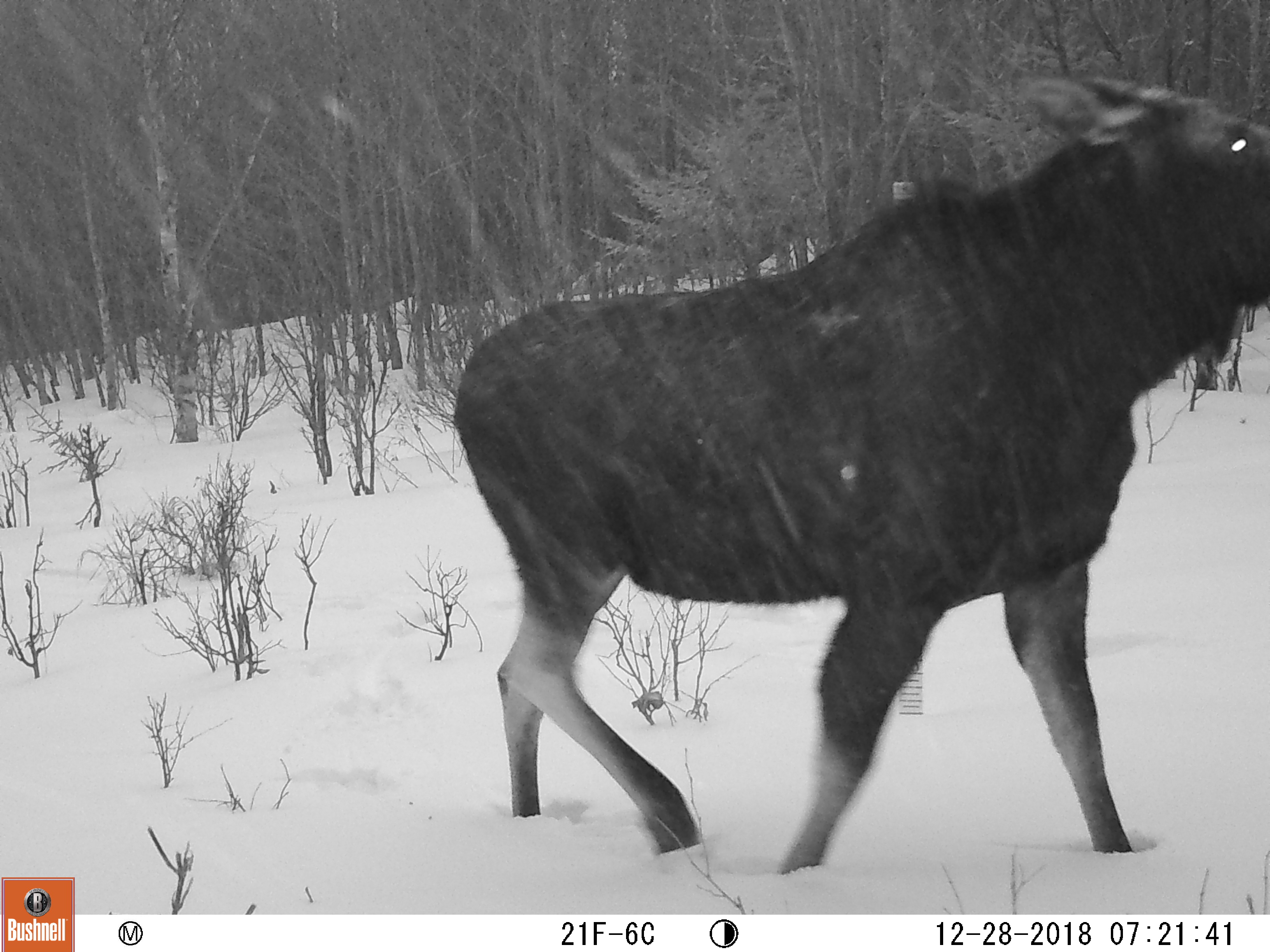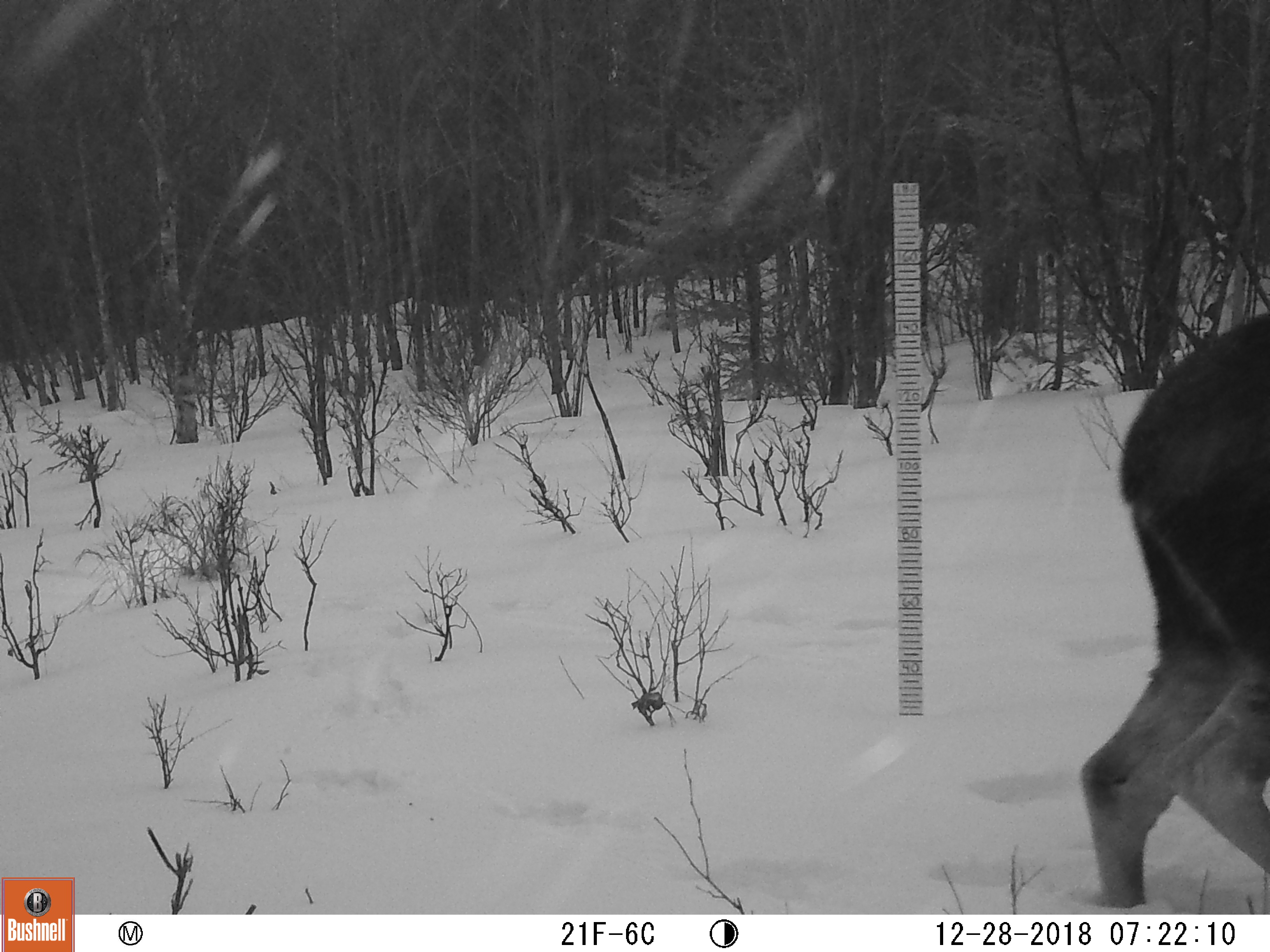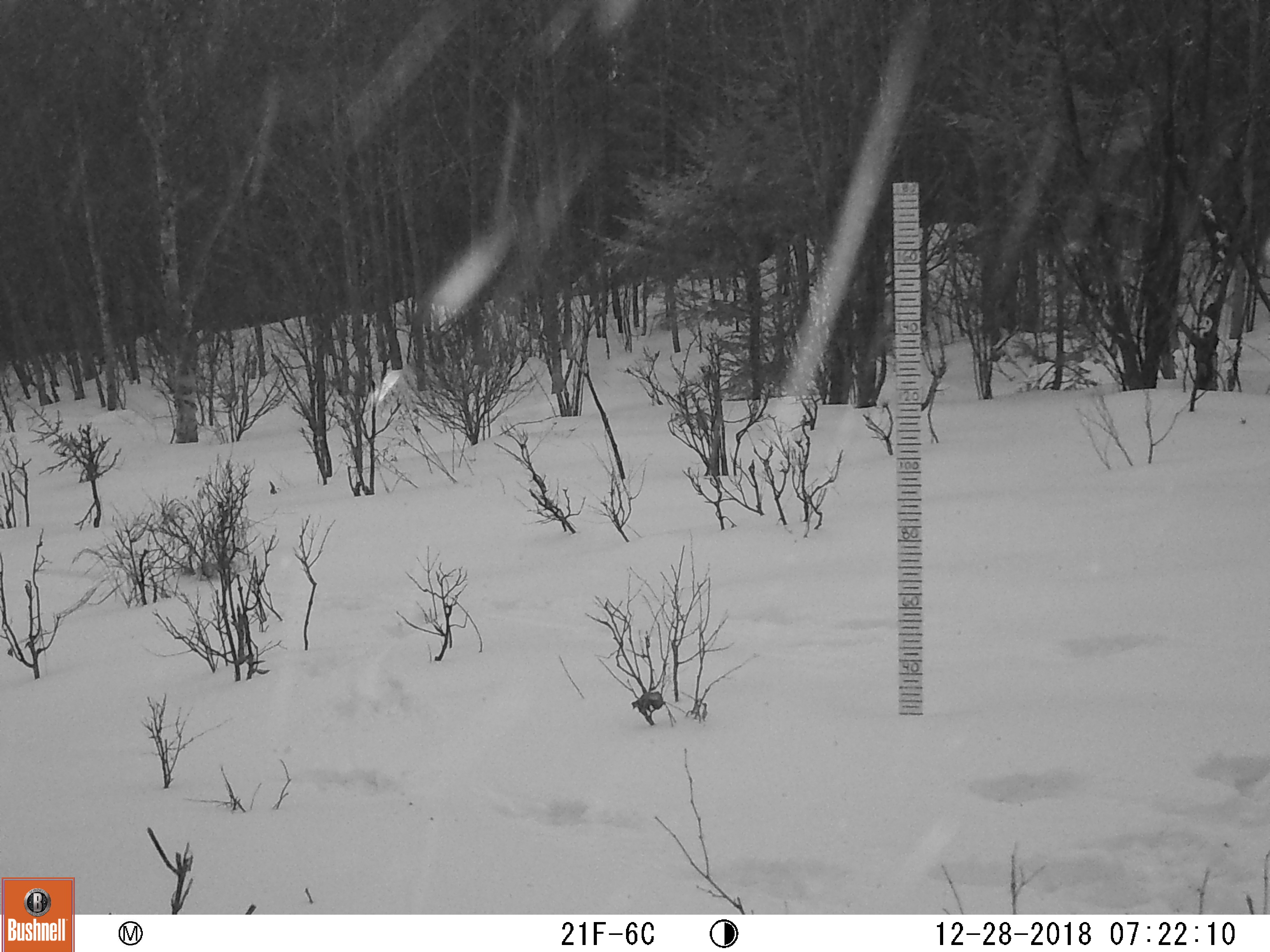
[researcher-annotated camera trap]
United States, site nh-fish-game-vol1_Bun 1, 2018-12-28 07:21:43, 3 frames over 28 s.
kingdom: Animalia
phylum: Chordata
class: Mammalia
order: Artiodactyla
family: Cervidae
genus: Alces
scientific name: Alces alces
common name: moose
Moose (Alces alces).